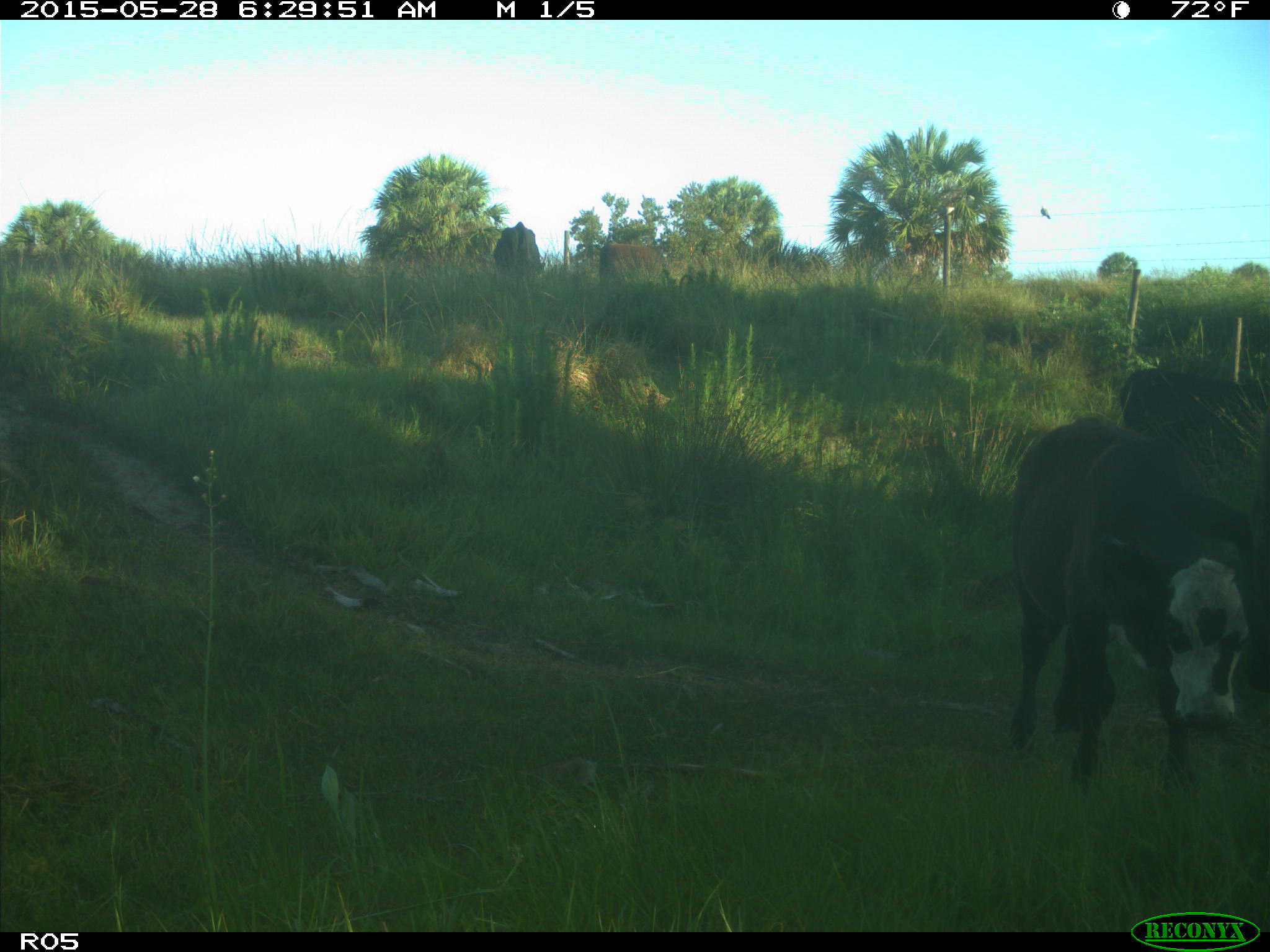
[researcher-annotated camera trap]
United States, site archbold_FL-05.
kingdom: Animalia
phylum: Chordata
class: Mammalia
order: Artiodactyla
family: Bovidae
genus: Bos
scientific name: Bos taurus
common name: domestic cow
Bos taurus (domestic cow).